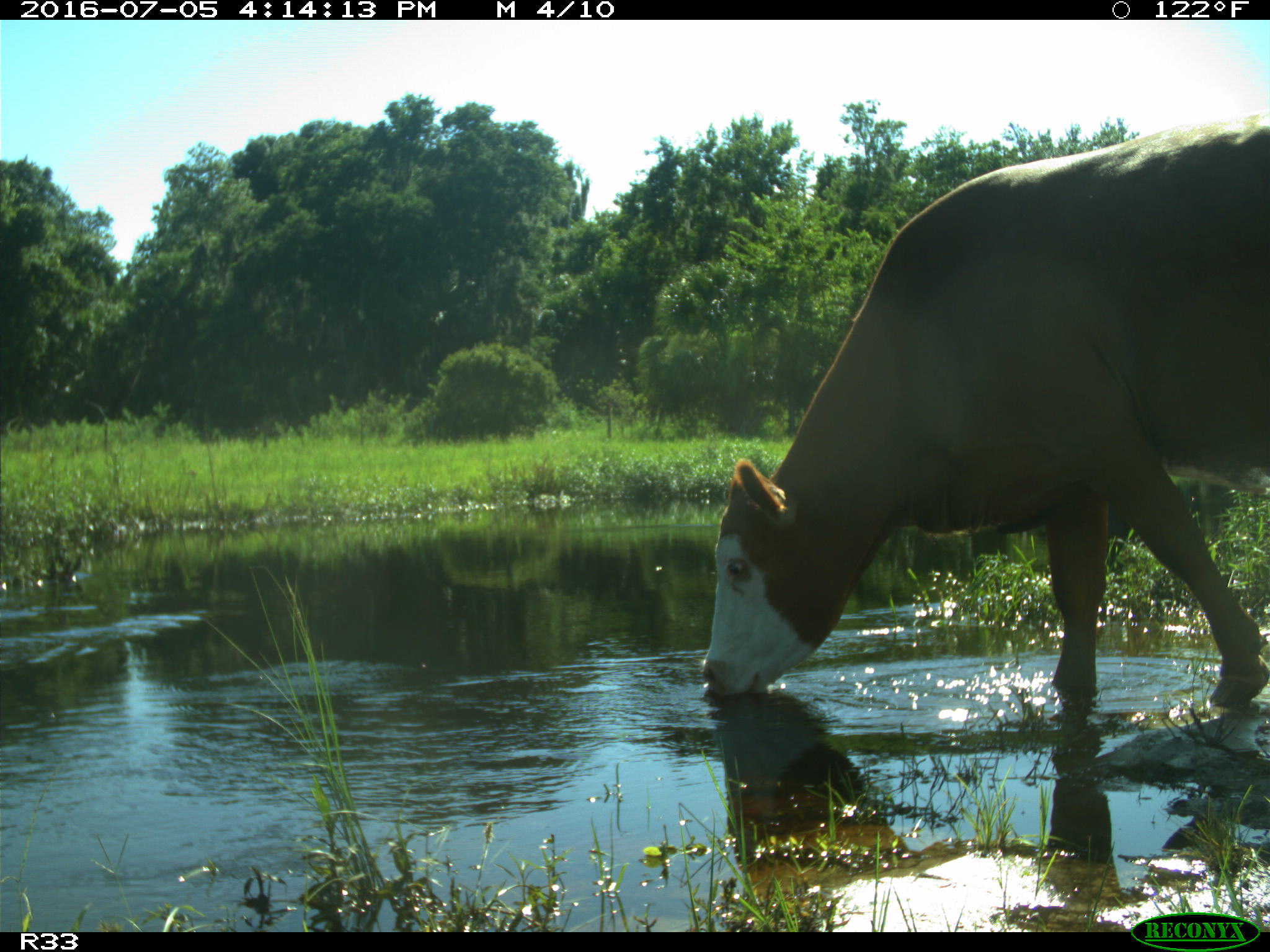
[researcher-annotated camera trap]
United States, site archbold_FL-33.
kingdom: Animalia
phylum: Chordata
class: Mammalia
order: Artiodactyla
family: Bovidae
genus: Bos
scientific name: Bos taurus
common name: domestic cow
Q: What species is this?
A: Bos taurus (domestic cow).